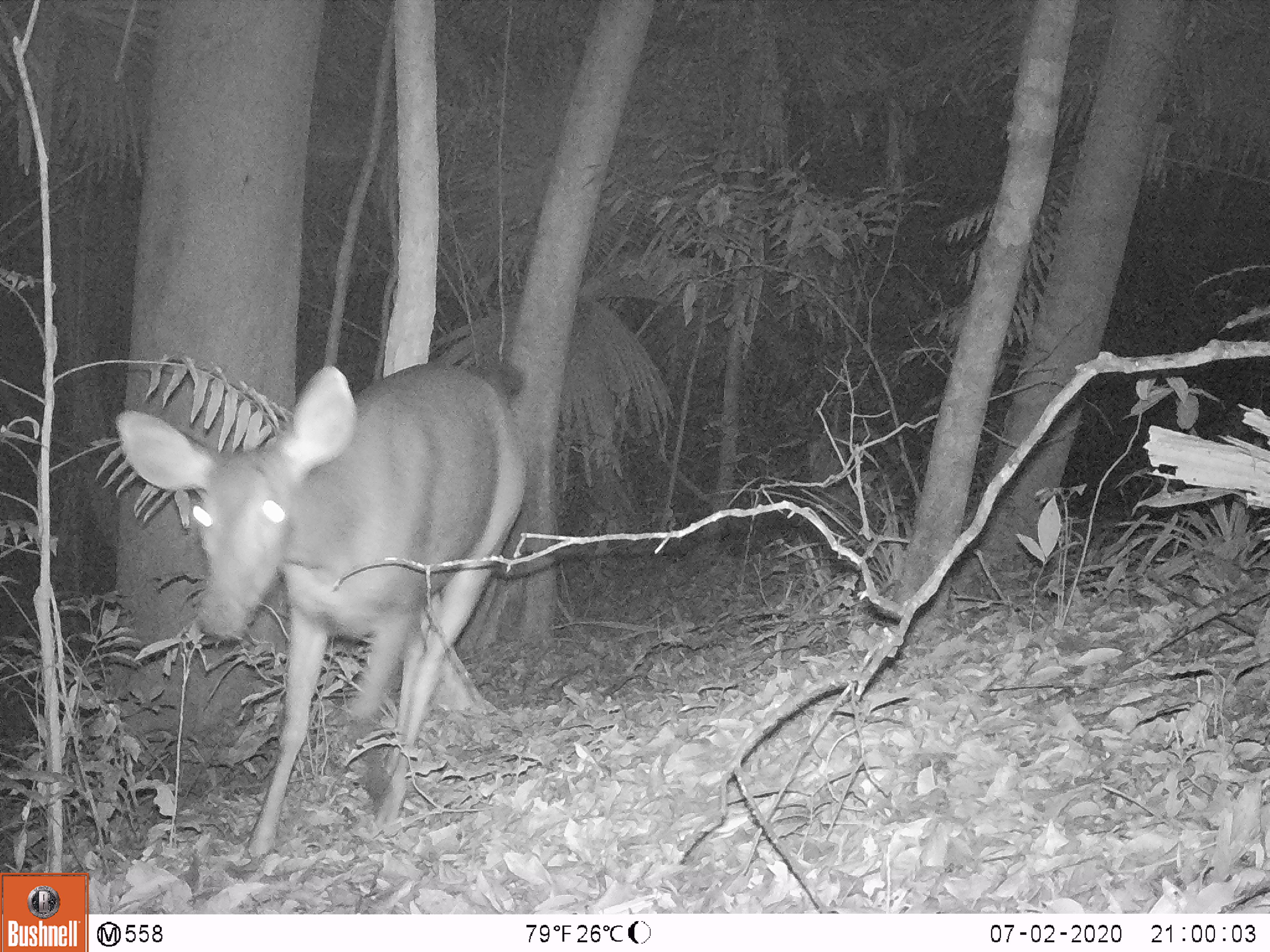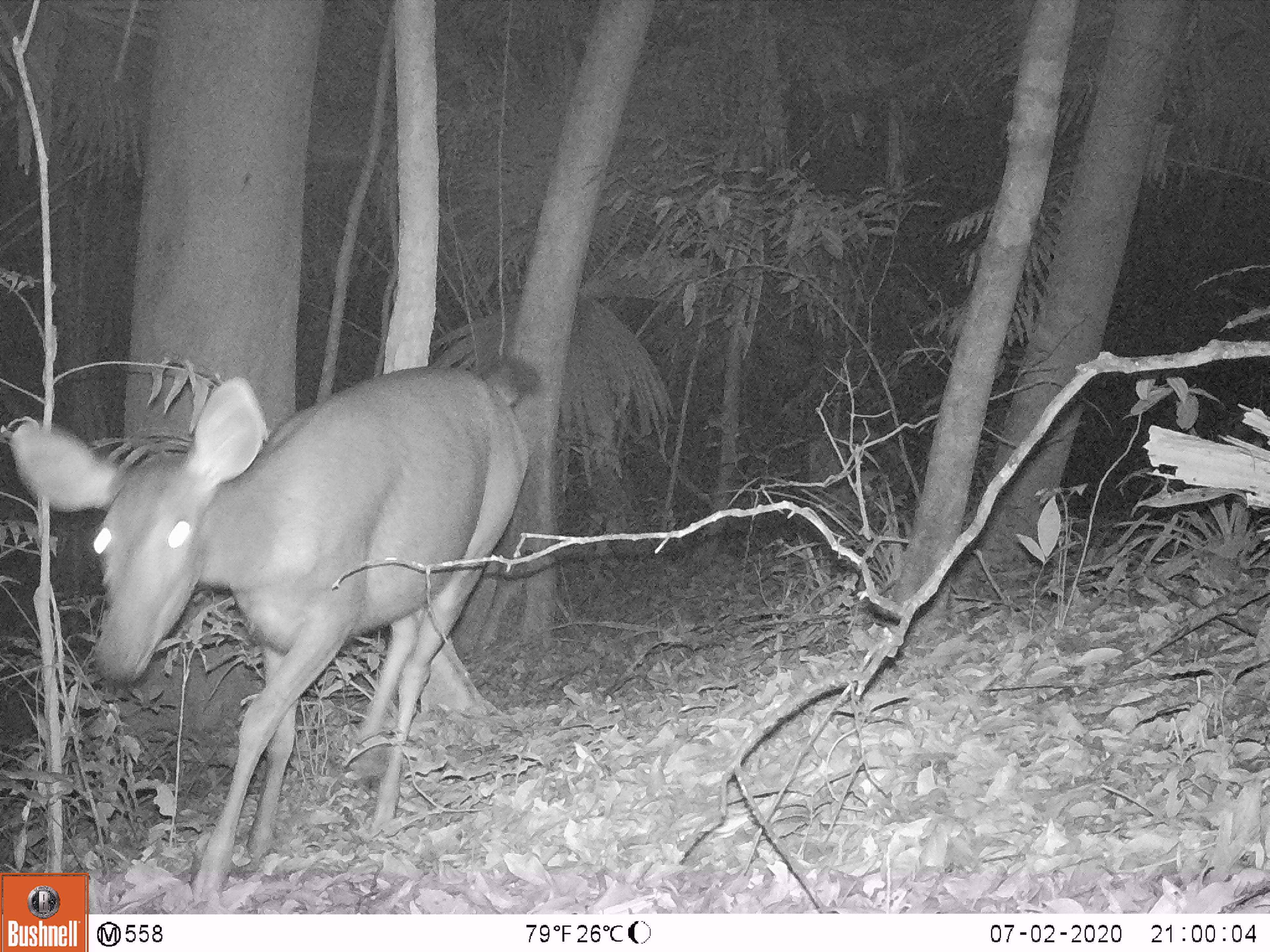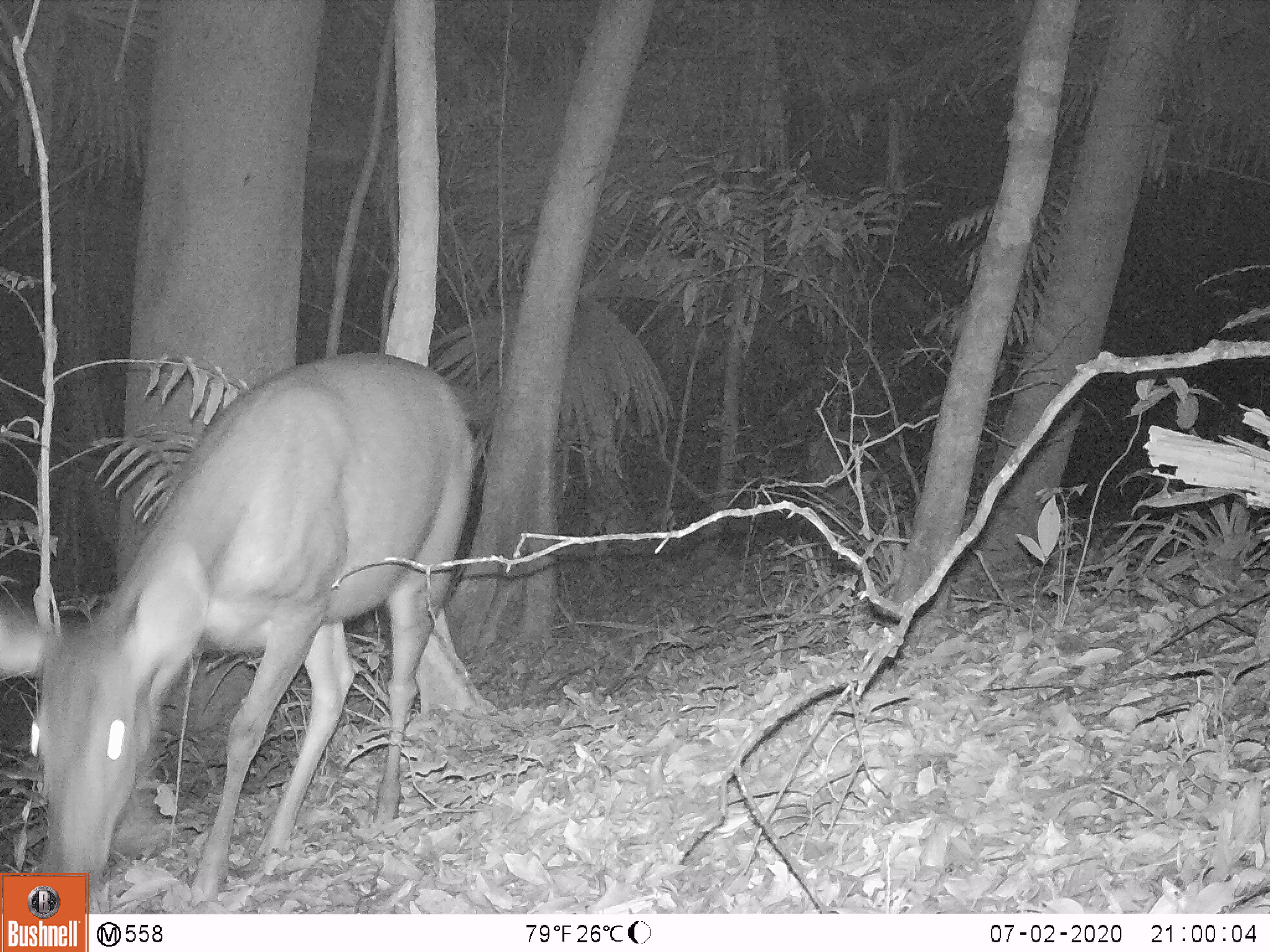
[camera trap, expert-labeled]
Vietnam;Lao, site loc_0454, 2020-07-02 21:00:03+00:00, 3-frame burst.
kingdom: Animalia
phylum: Chordata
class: Mammalia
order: Artiodactyla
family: Cervidae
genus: Rusa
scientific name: Rusa unicolor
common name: sambar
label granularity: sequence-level